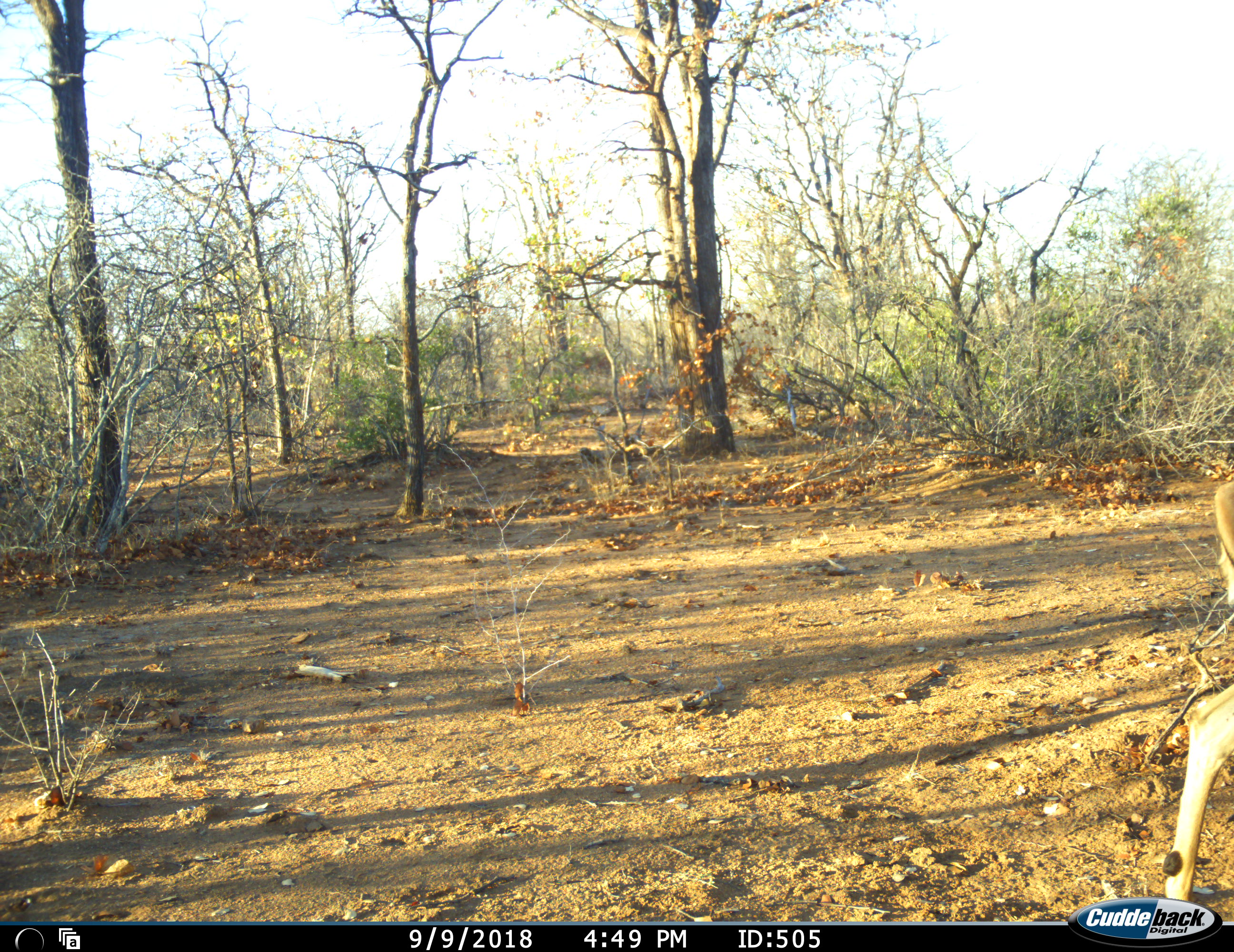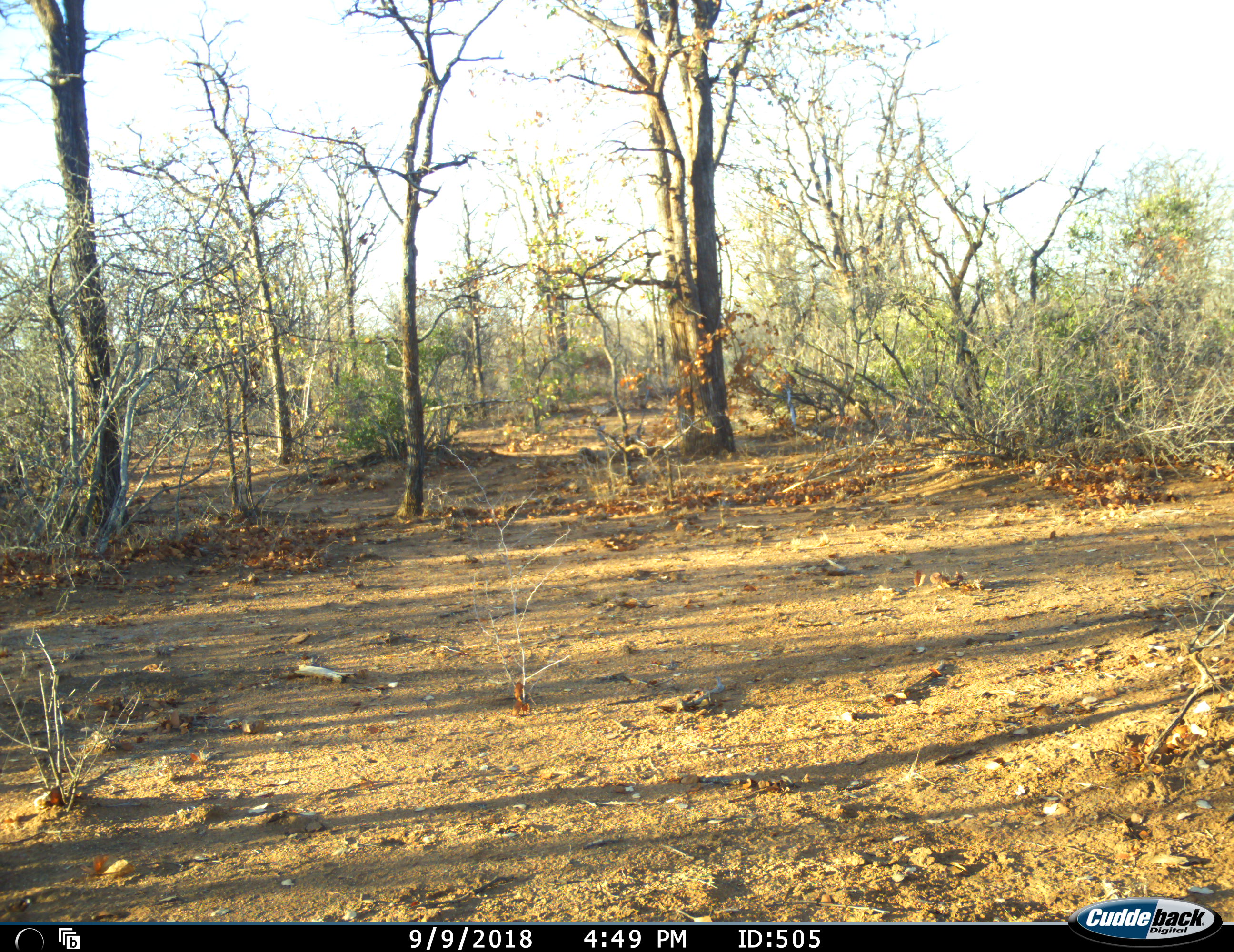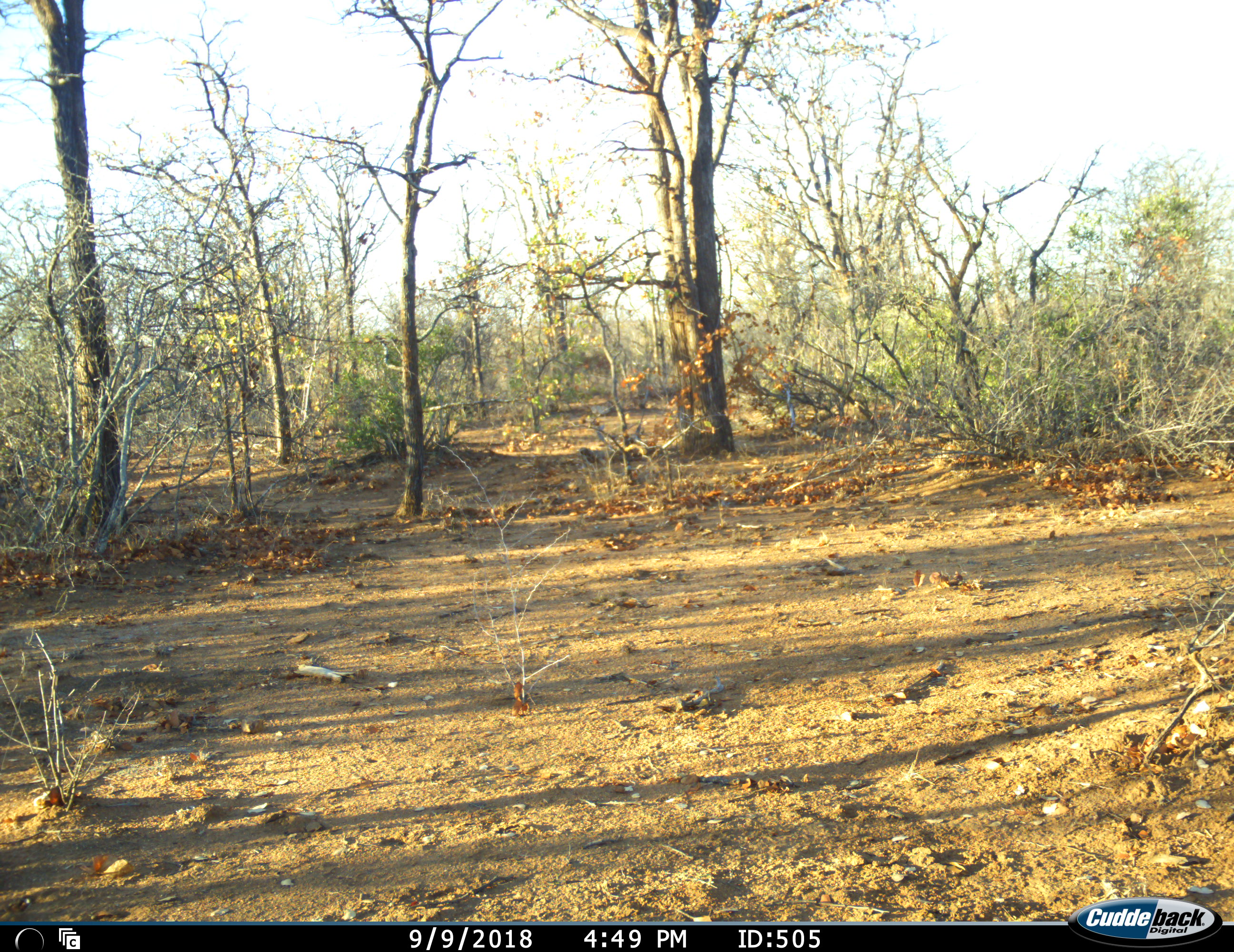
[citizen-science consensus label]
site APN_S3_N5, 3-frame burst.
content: unidentified animal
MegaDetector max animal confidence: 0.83